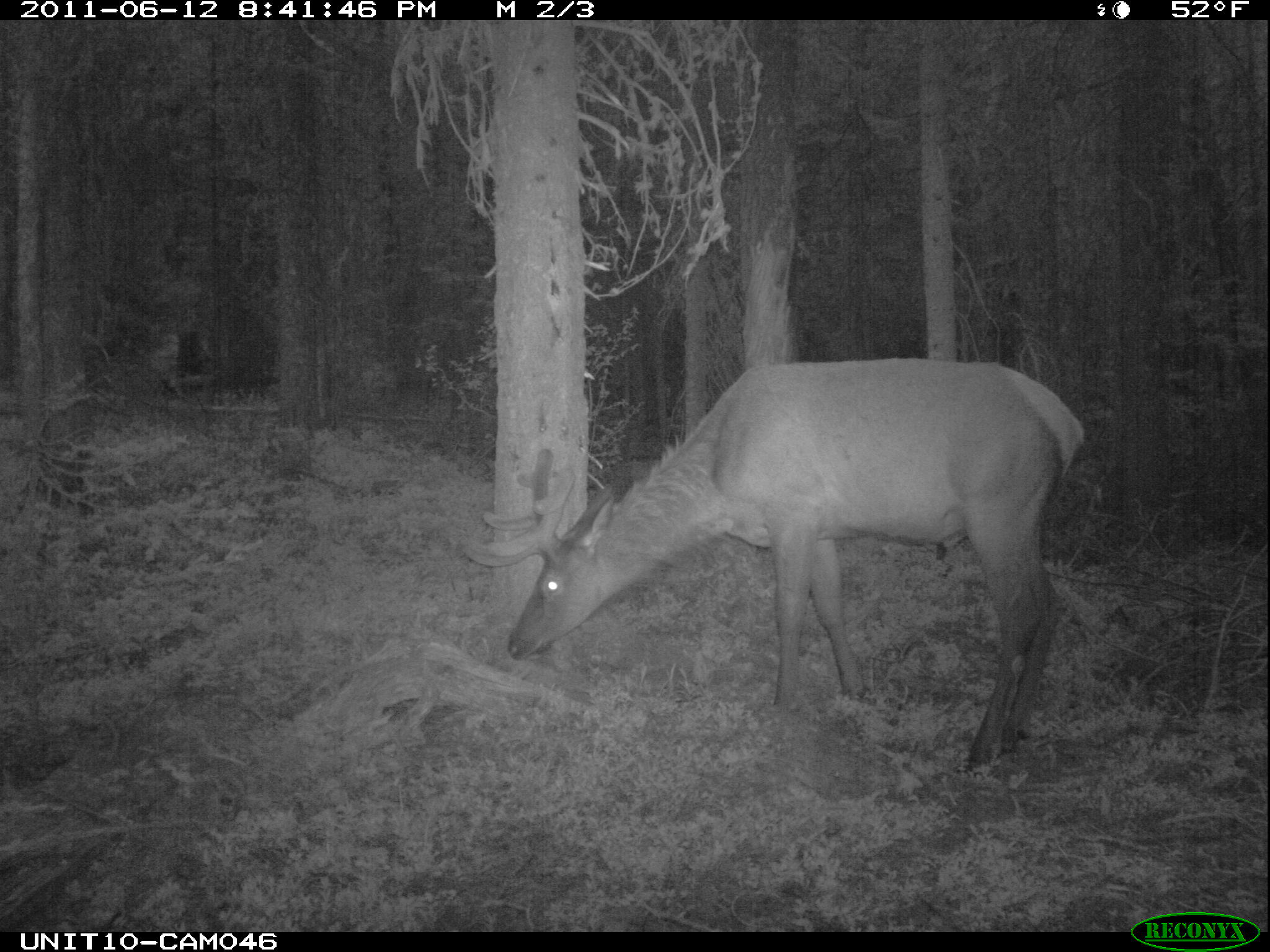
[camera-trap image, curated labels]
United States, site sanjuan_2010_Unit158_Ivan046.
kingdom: Animalia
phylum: Chordata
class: Mammalia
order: Artiodactyla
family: Cervidae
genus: Cervus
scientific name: Cervus elaphus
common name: red deer